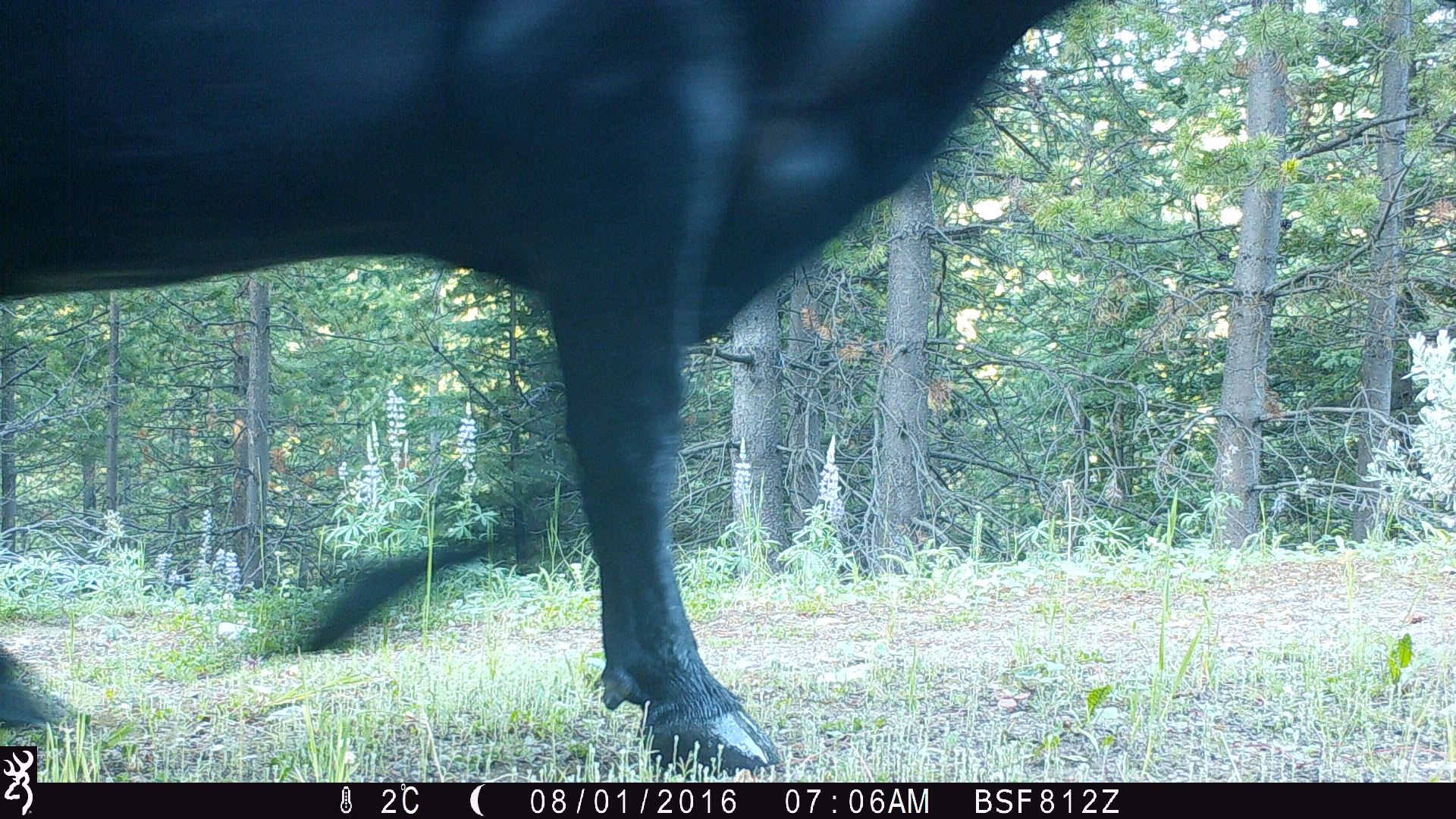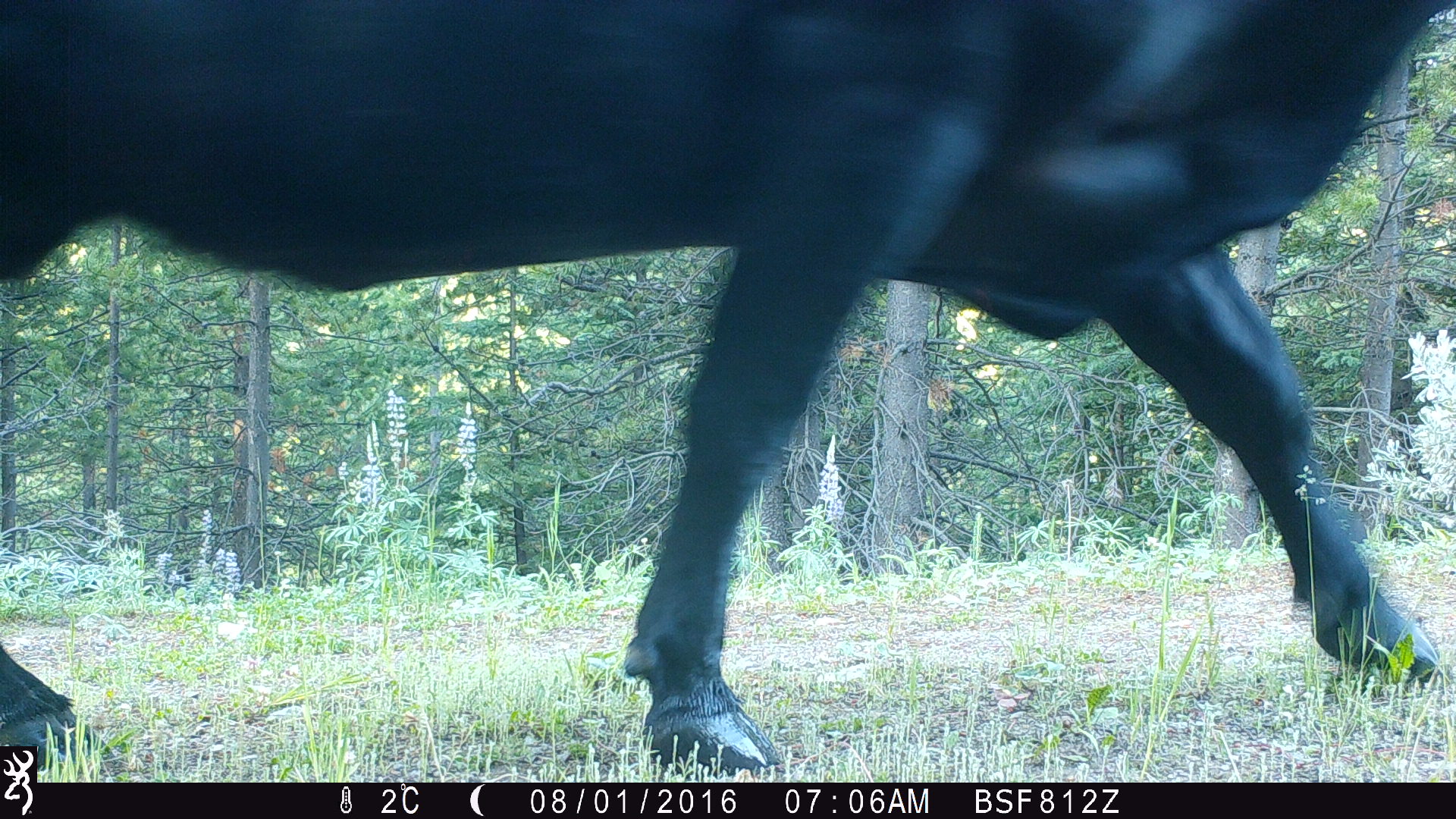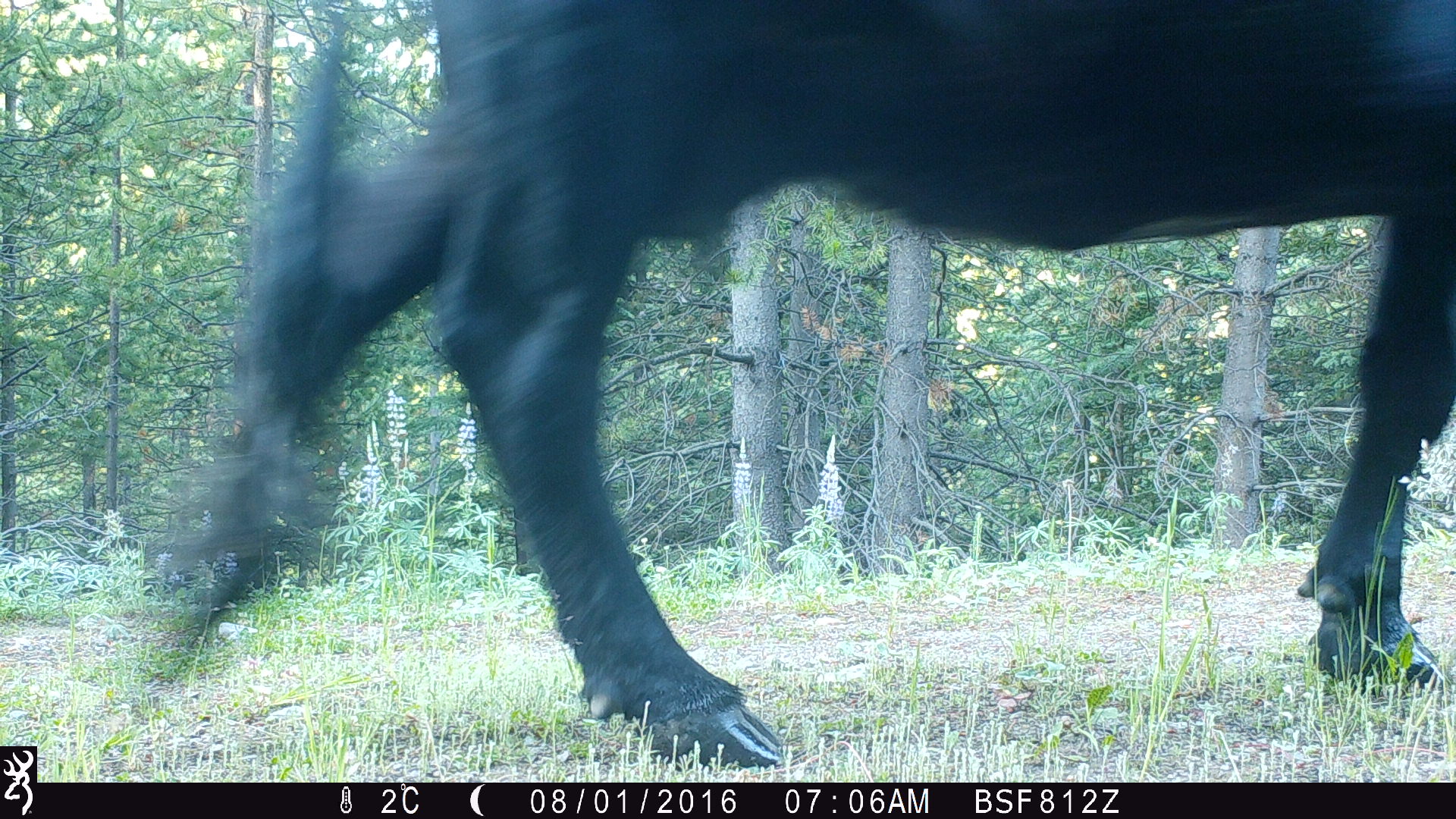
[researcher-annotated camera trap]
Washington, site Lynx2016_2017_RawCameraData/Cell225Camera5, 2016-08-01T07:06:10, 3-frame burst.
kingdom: Animalia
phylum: Chordata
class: Mammalia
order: Artiodactyla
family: Bovidae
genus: Bos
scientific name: Bos taurus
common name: domestic cattle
Domestic cattle (Bos taurus). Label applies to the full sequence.